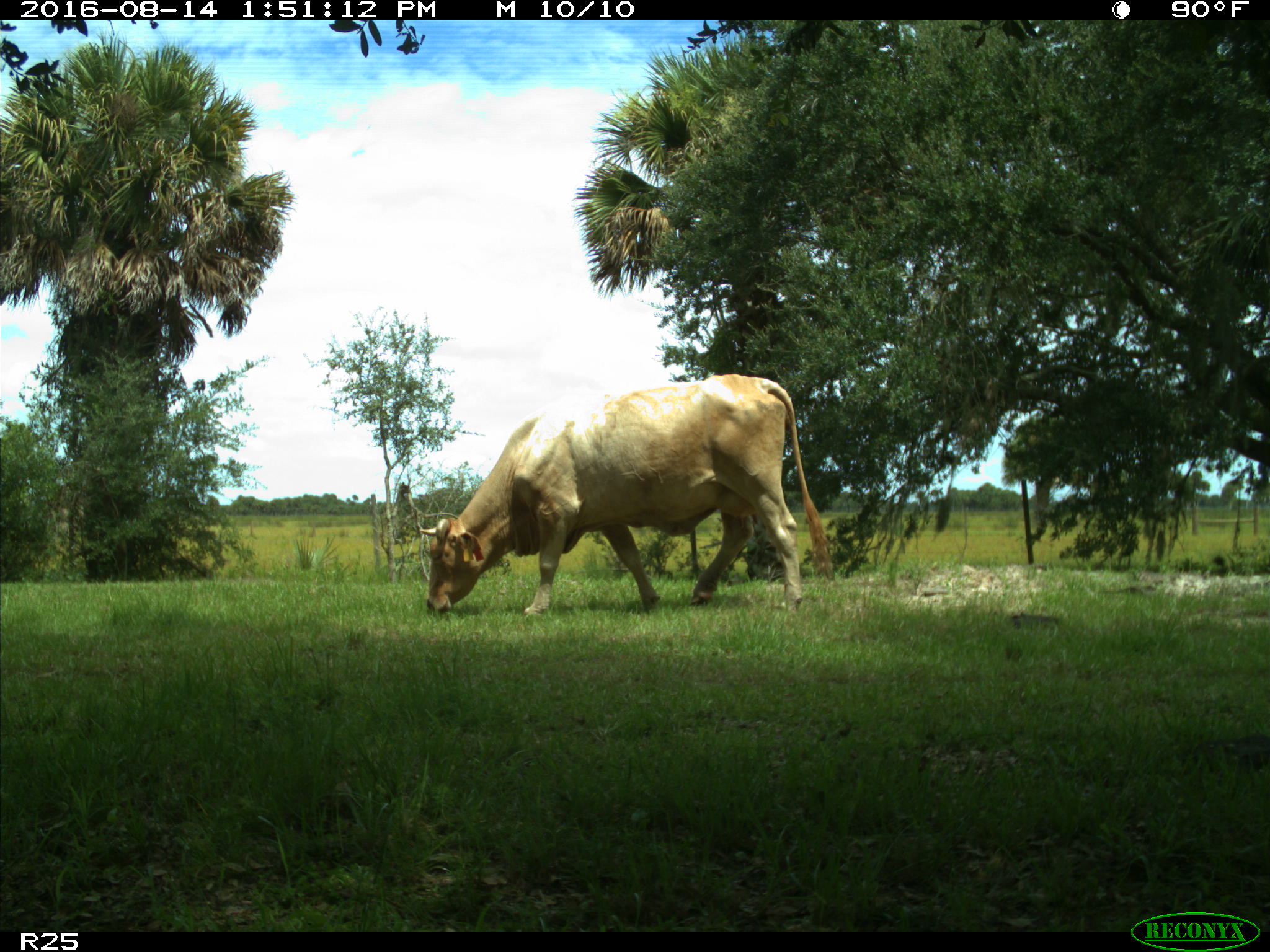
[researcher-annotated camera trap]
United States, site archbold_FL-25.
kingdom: Animalia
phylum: Chordata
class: Mammalia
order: Artiodactyla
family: Bovidae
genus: Bos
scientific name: Bos taurus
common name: domestic cow